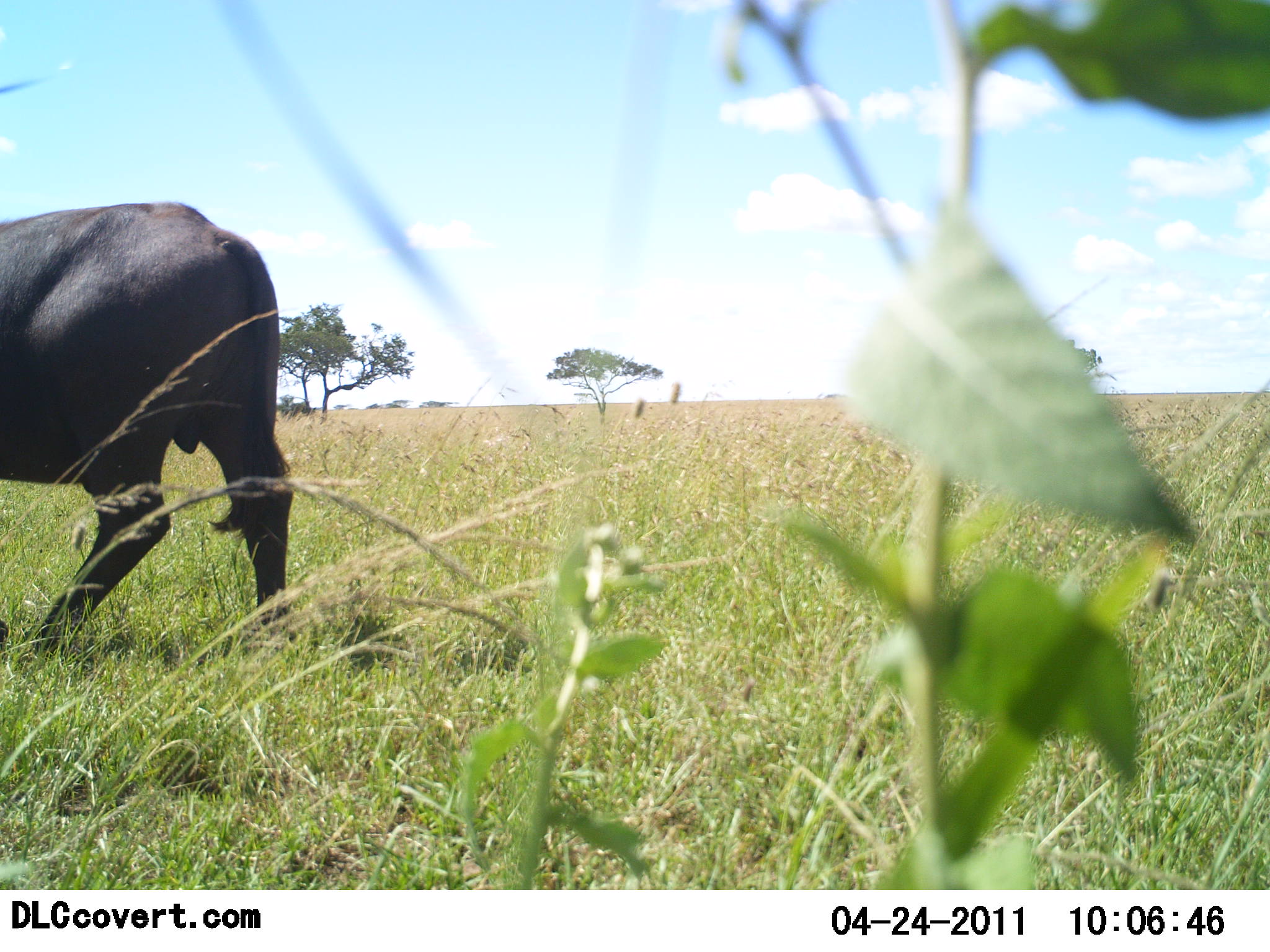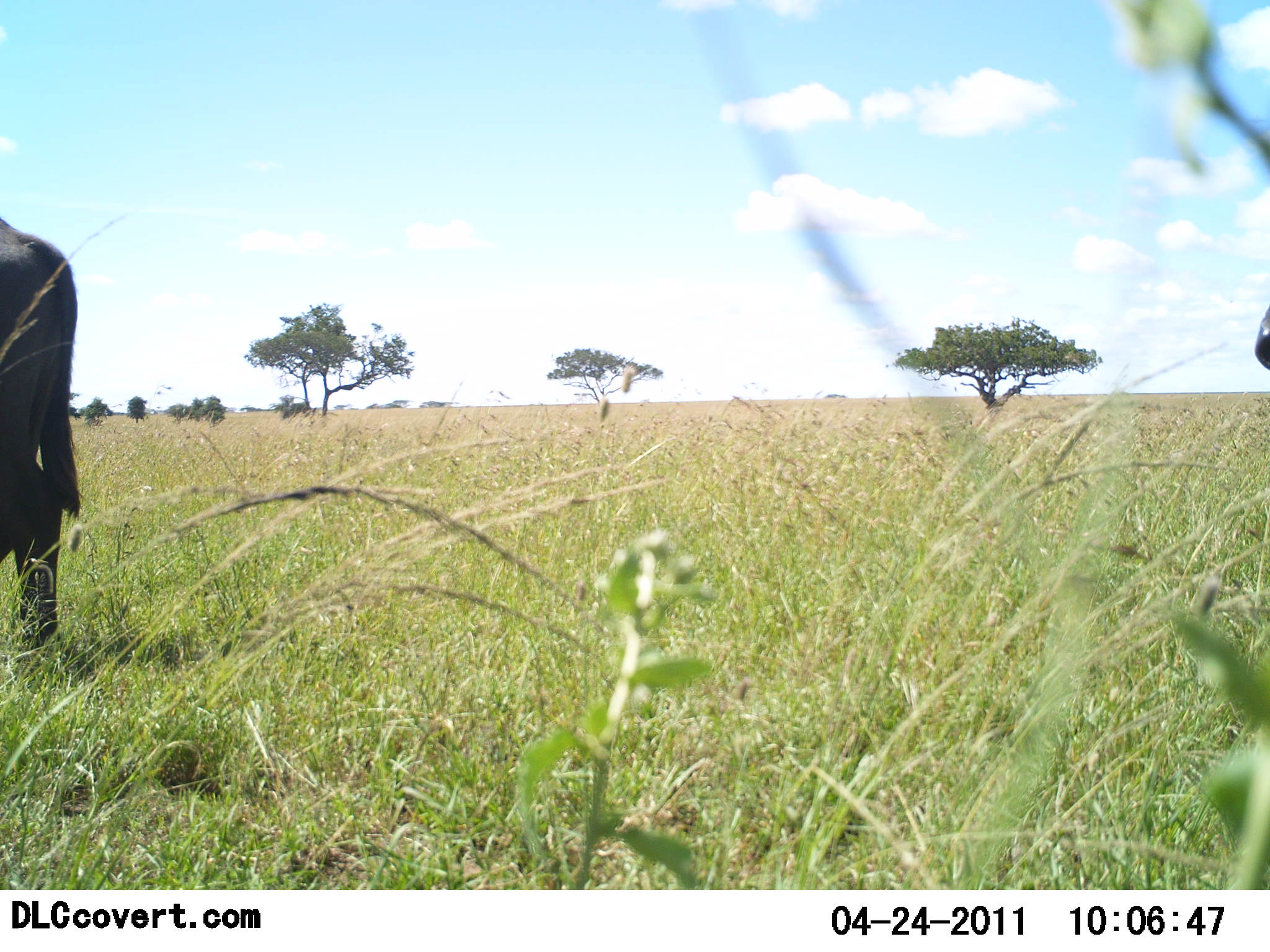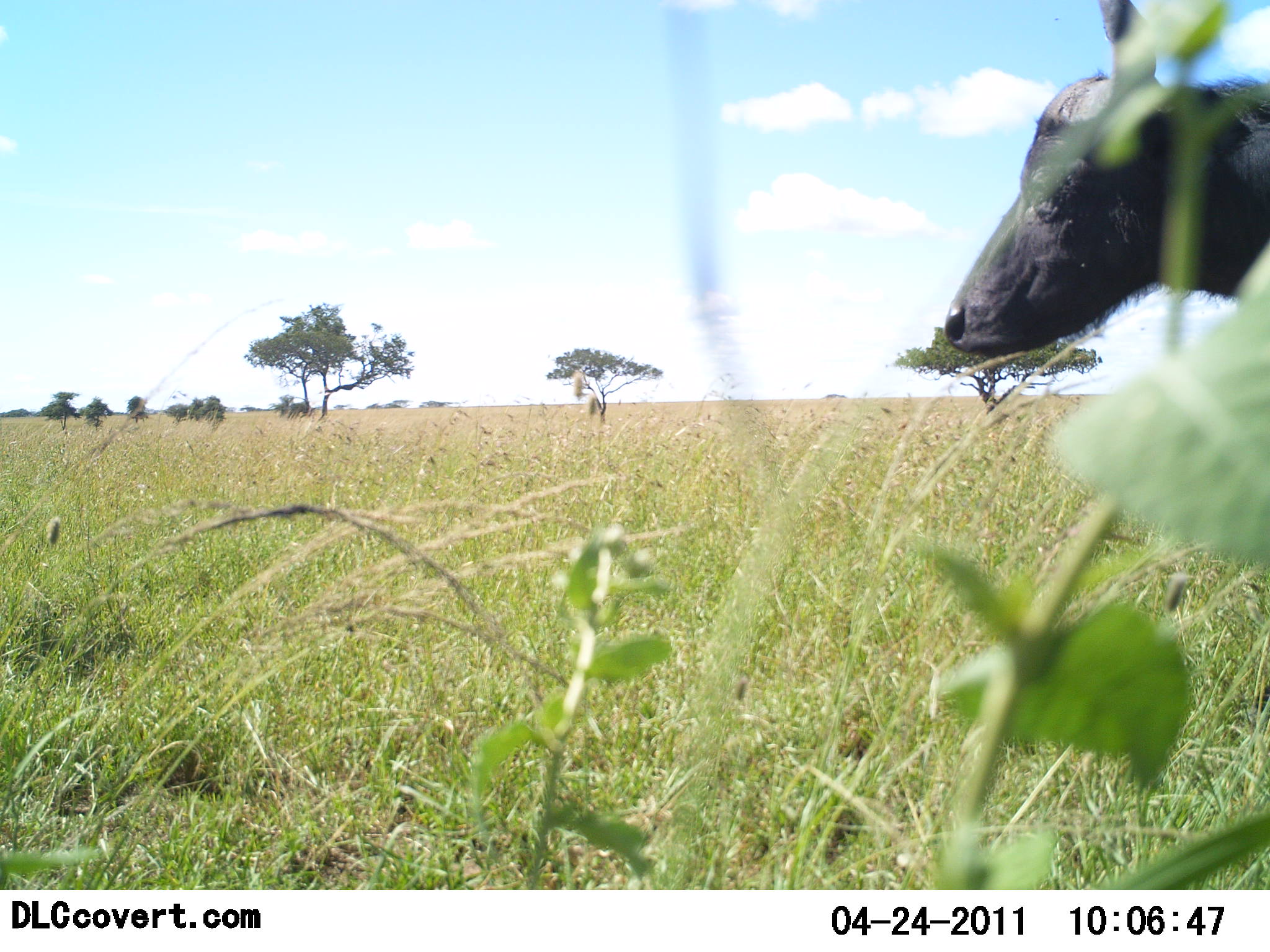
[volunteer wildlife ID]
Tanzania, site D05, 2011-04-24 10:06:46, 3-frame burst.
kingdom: Animalia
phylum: Chordata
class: Mammalia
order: Artiodactyla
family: Bovidae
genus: Syncerus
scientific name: Syncerus caffer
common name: cape buffalo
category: buffalo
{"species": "buffalo (cape buffalo) (Syncerus caffer)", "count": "2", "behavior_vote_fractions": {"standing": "17%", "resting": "0%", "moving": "92%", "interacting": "0%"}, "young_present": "0%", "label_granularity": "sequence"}